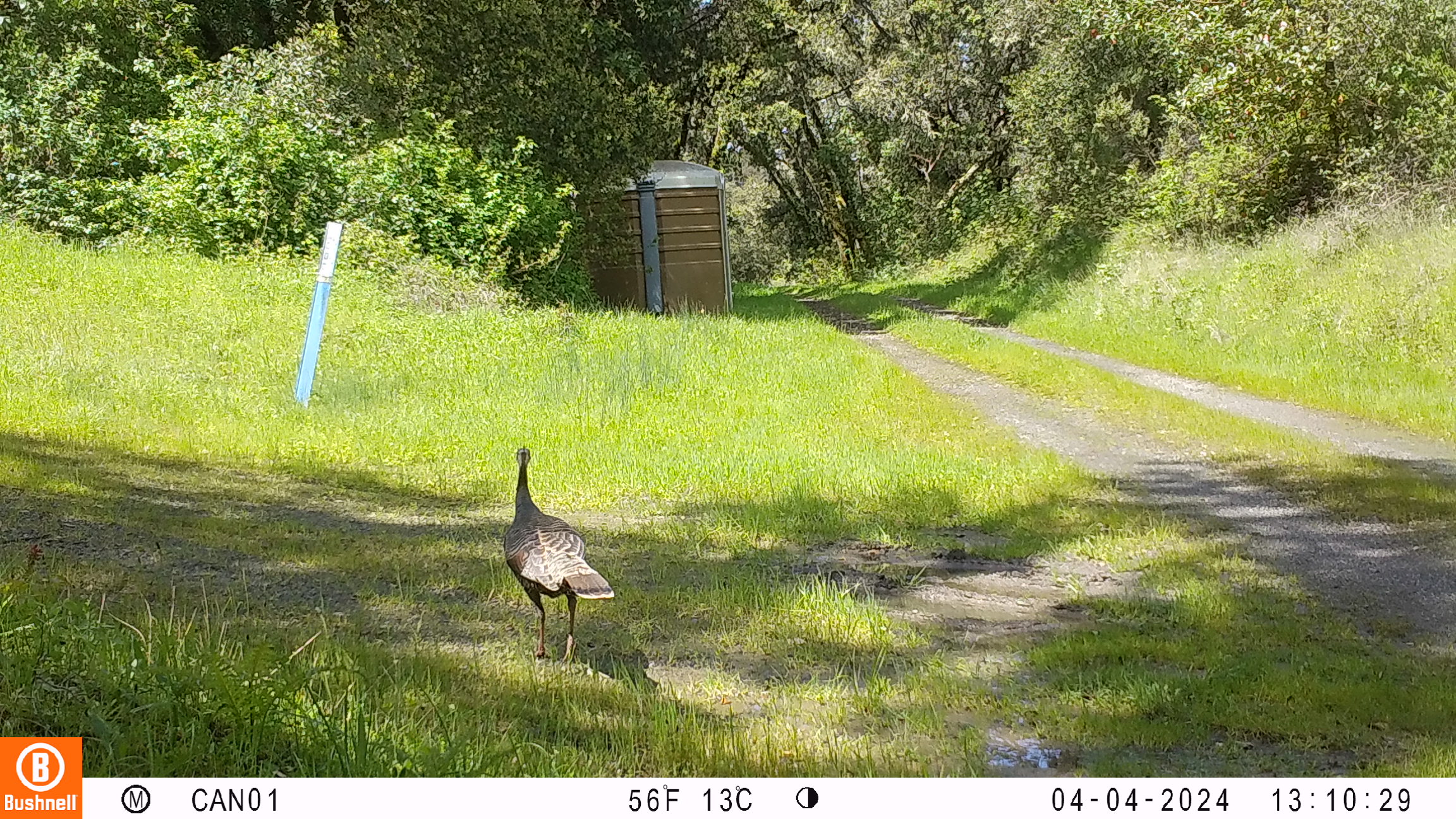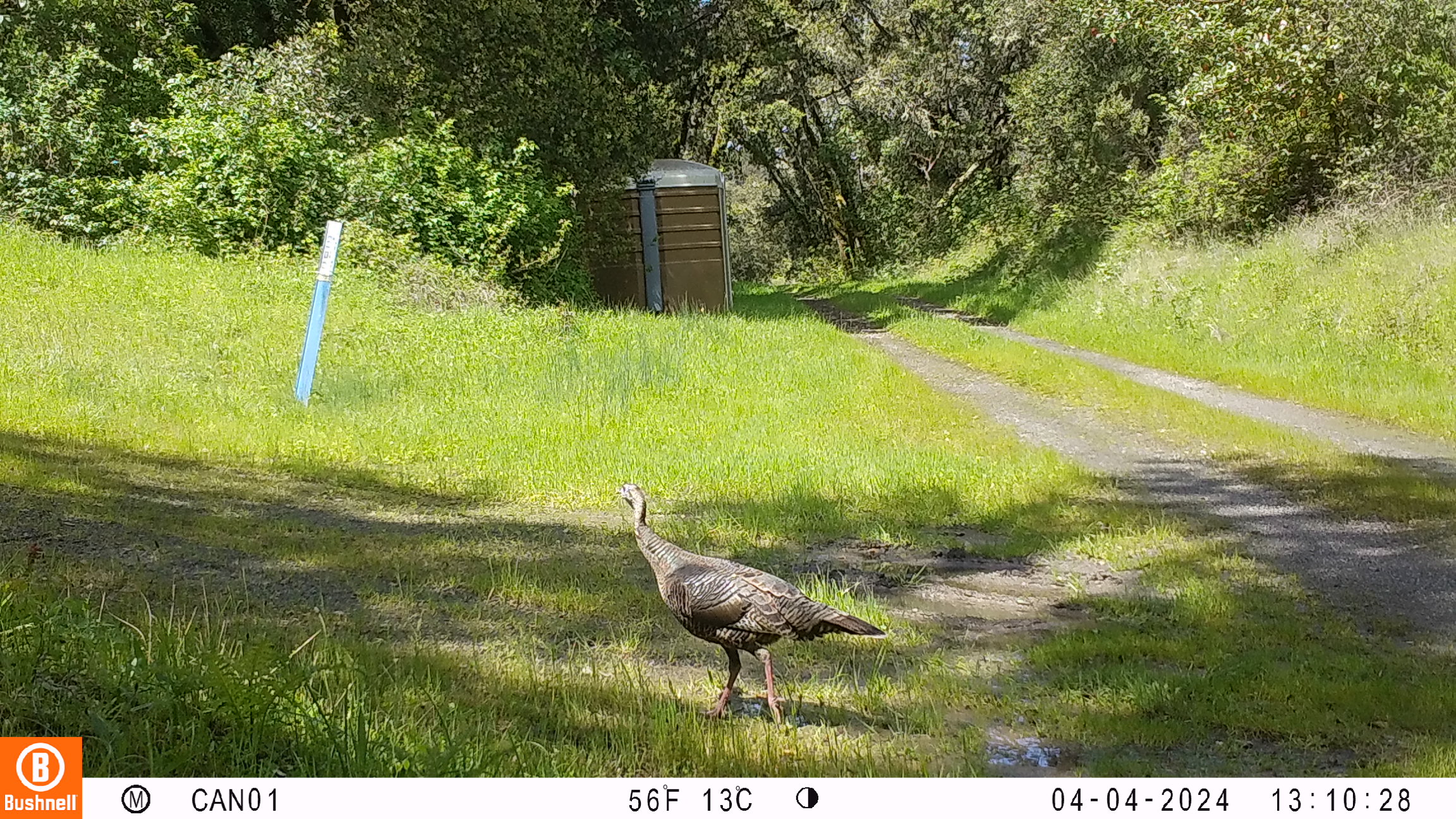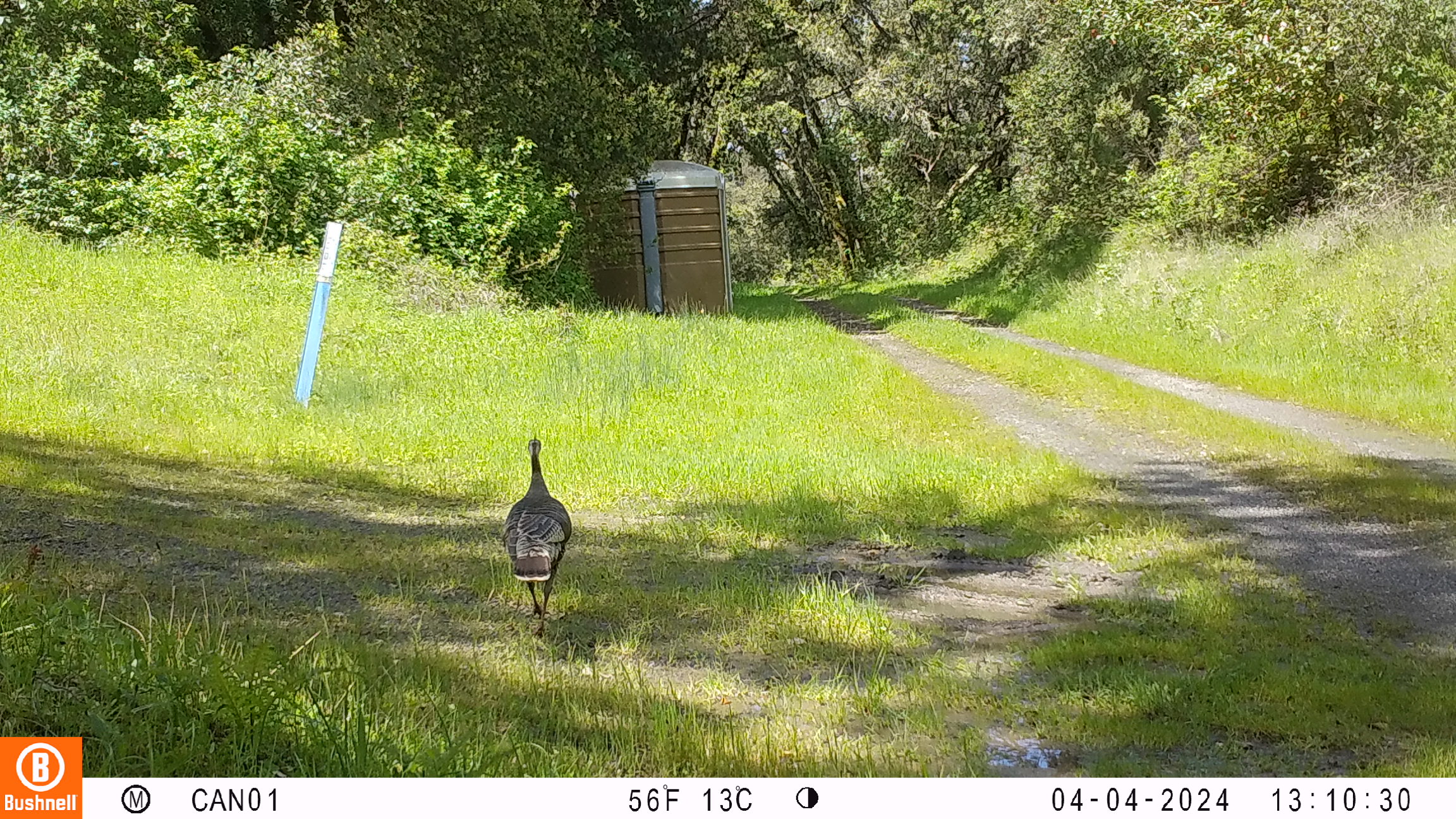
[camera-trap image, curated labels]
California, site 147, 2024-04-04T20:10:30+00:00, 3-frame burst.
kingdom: Animalia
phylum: Chordata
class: Aves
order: Galliformes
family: Phasianidae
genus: Meleagris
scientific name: Meleagris gallopavo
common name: turkey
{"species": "turkey (Meleagris gallopavo)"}